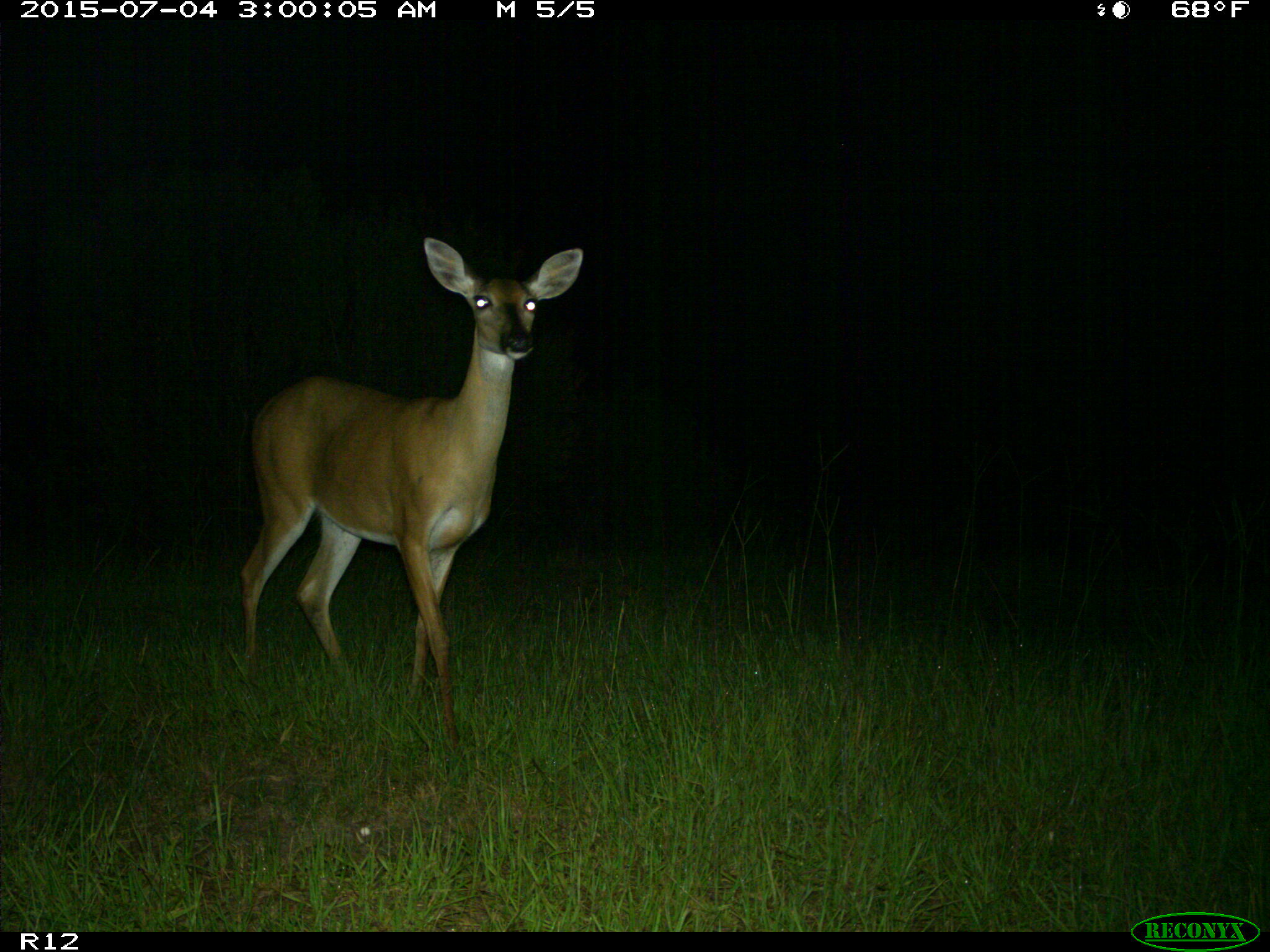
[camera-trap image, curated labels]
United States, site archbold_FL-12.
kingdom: Animalia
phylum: Chordata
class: Mammalia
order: Artiodactyla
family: Cervidae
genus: Odocoileus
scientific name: Odocoileus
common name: deer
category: unidentified deer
Unidentified deer (deer) (Odocoileus).